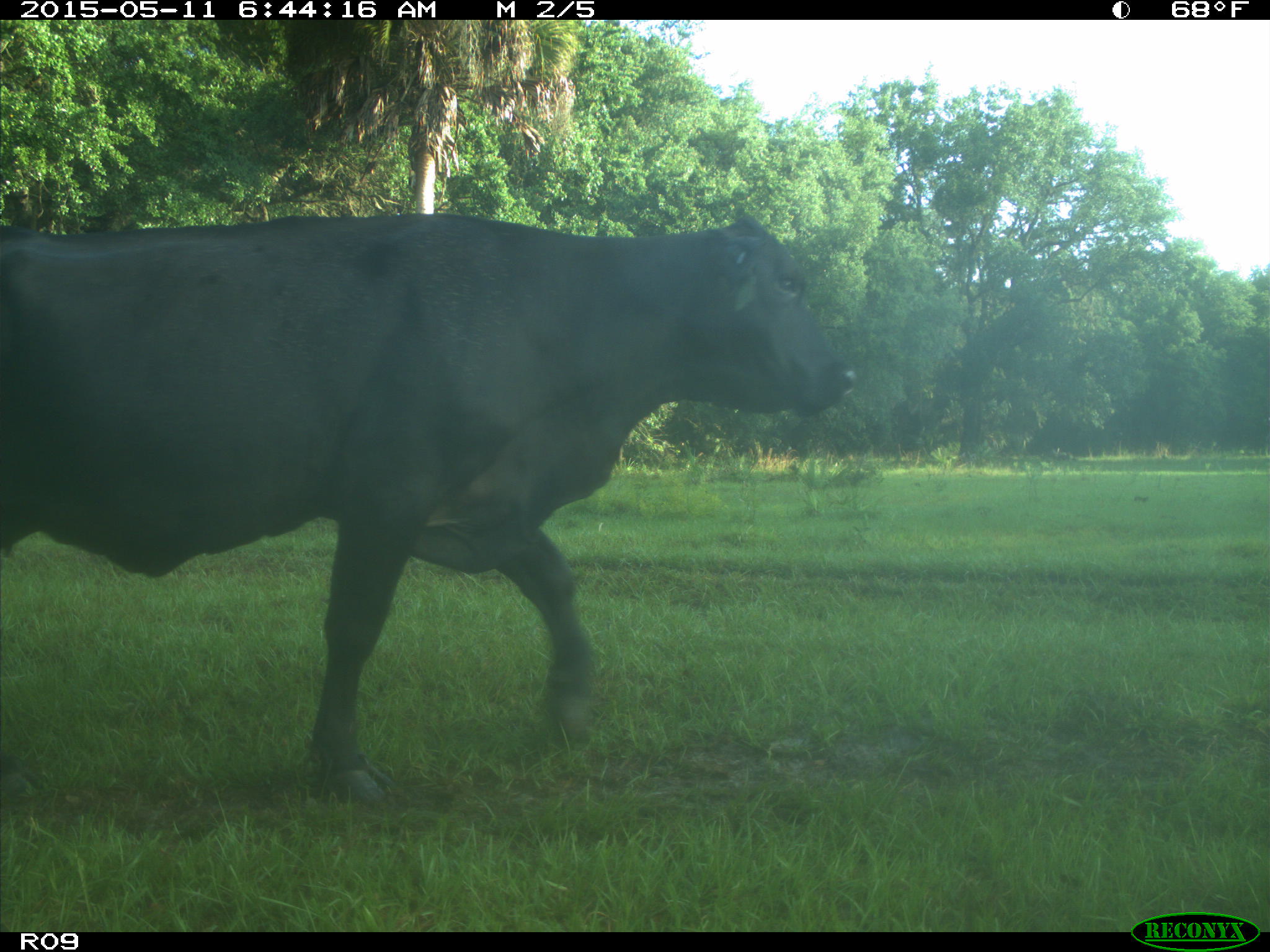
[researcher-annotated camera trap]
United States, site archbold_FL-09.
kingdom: Animalia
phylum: Chordata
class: Mammalia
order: Artiodactyla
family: Bovidae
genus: Bos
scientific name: Bos taurus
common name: domestic cow